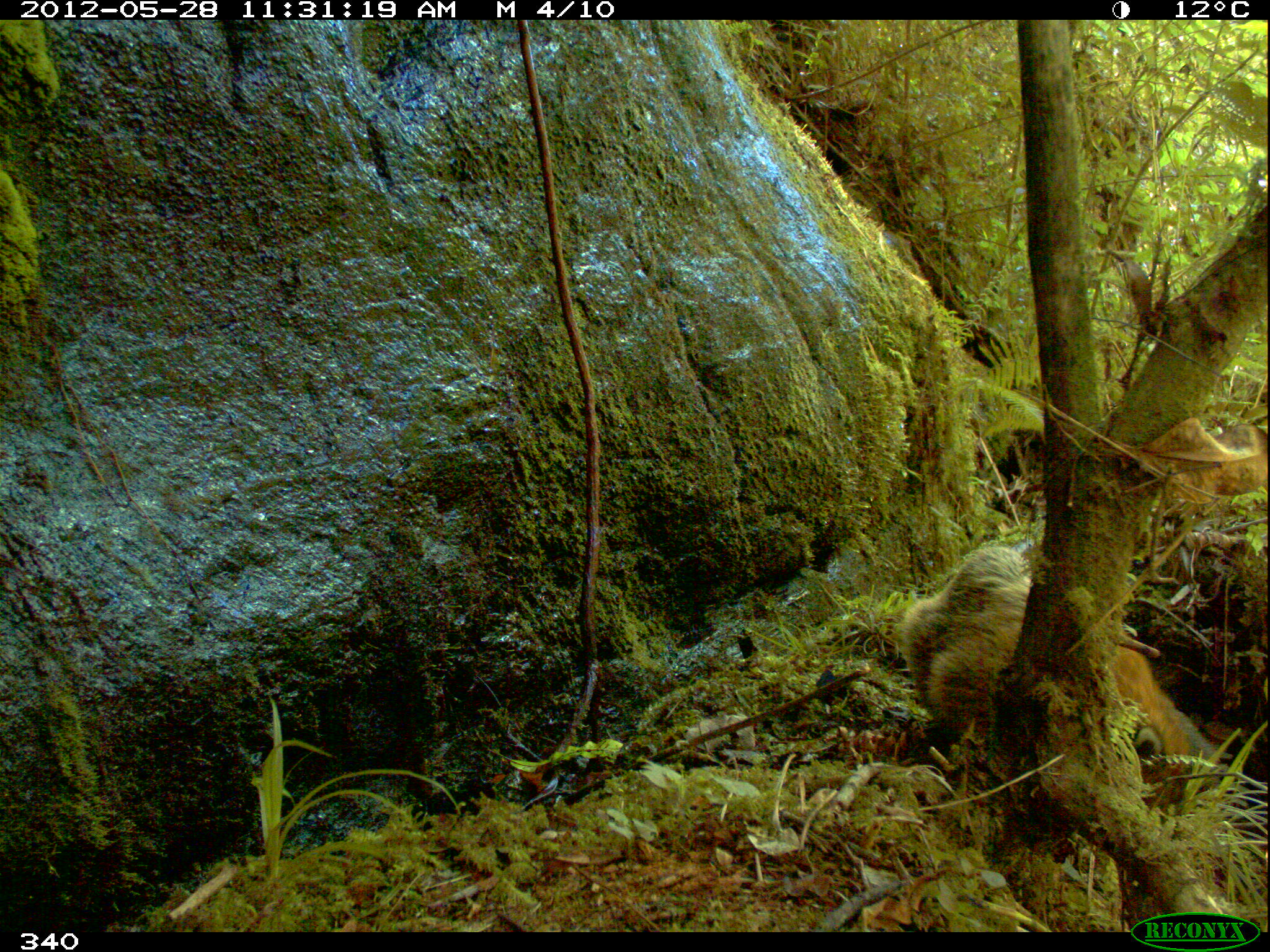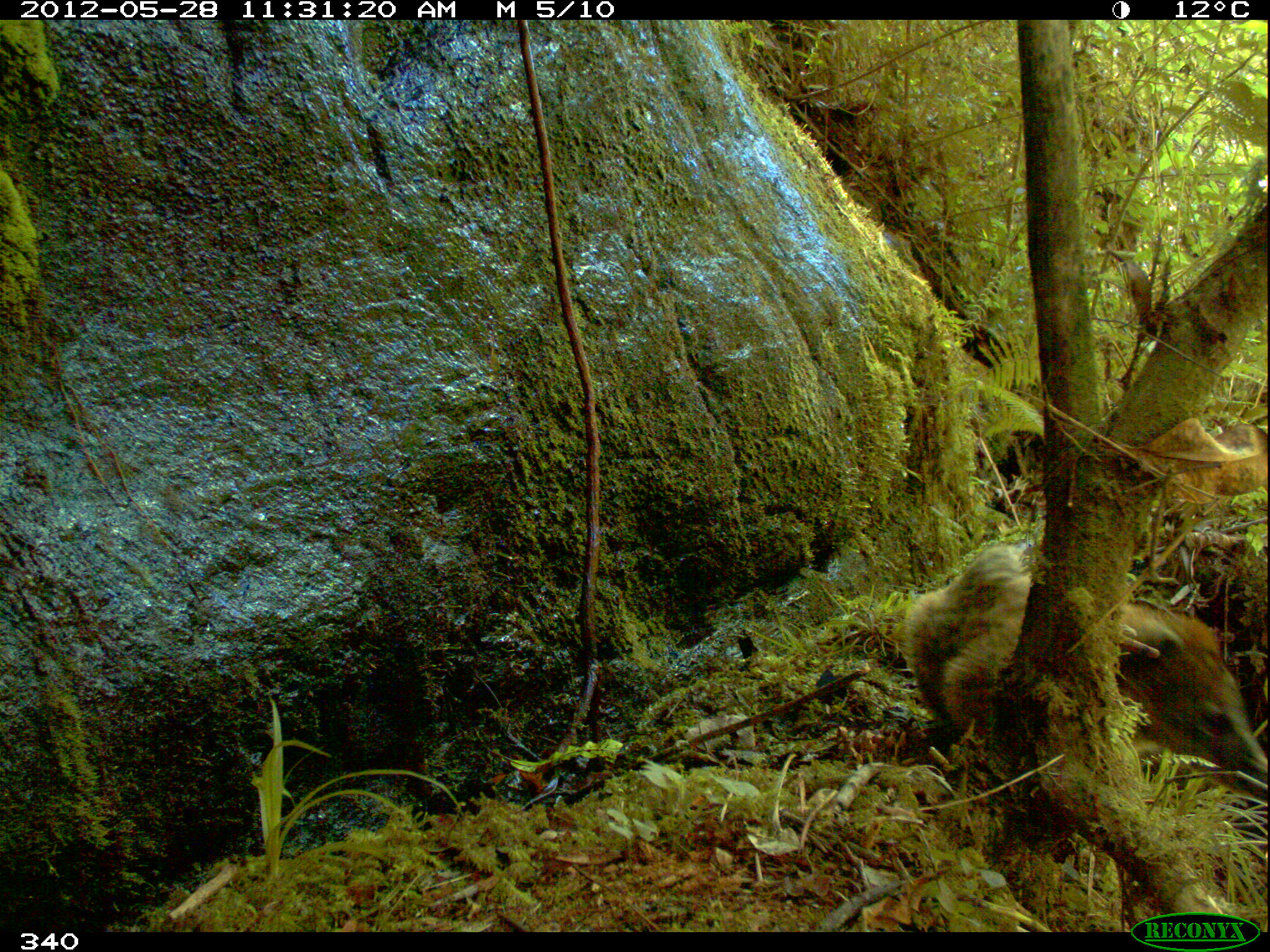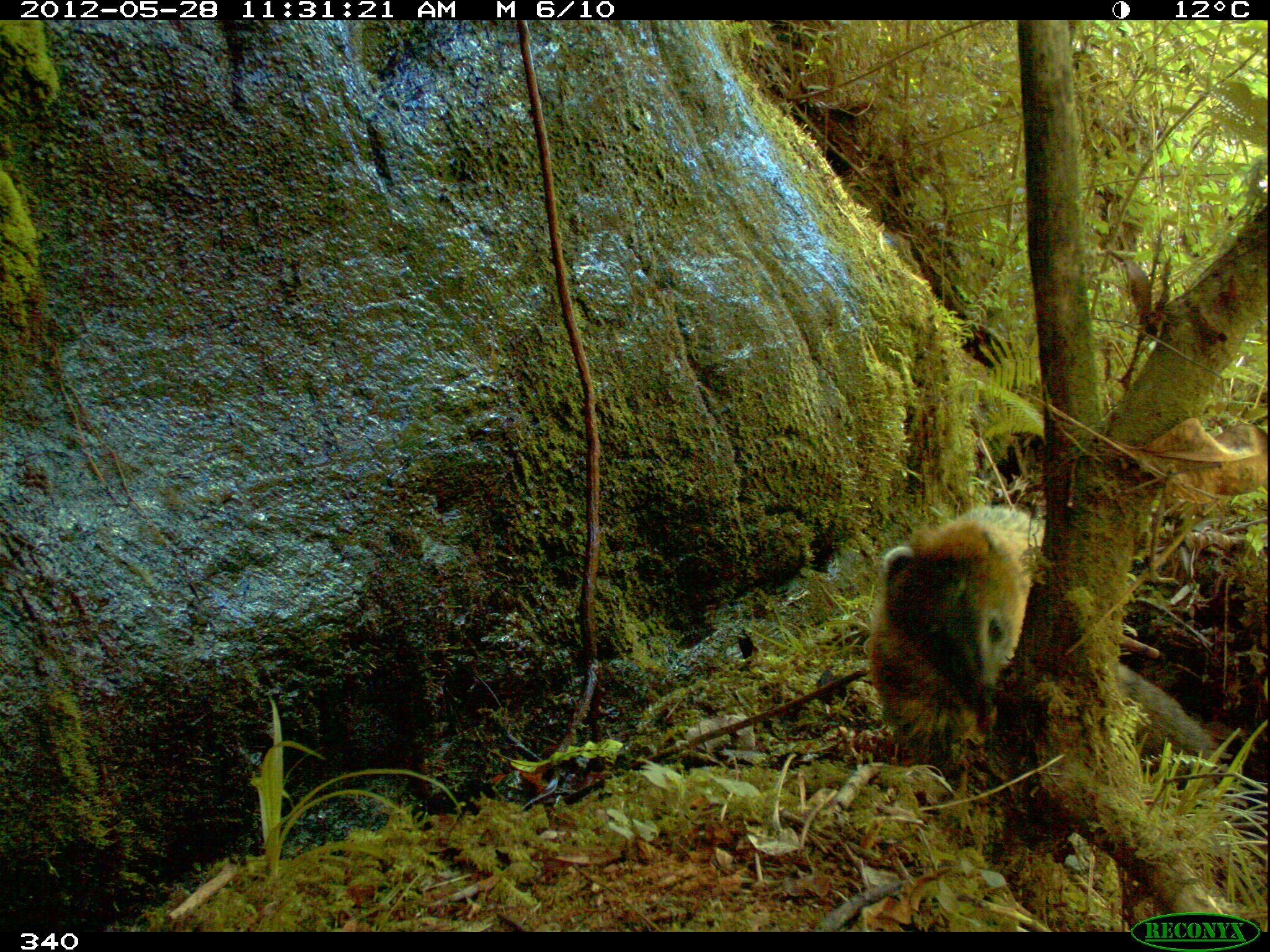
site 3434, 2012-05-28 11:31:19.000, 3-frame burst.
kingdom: Animalia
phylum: Chordata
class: Mammalia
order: Carnivora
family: Procyonidae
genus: Nasua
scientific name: Nasua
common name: coatis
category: unknown coati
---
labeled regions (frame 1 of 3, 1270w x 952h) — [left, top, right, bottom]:
unknown coati: [903, 546, 1187, 818]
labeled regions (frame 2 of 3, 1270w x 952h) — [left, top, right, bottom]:
unknown coati: [899, 544, 1267, 778]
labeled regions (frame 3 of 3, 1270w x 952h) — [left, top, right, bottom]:
unknown coati: [869, 507, 1215, 780]